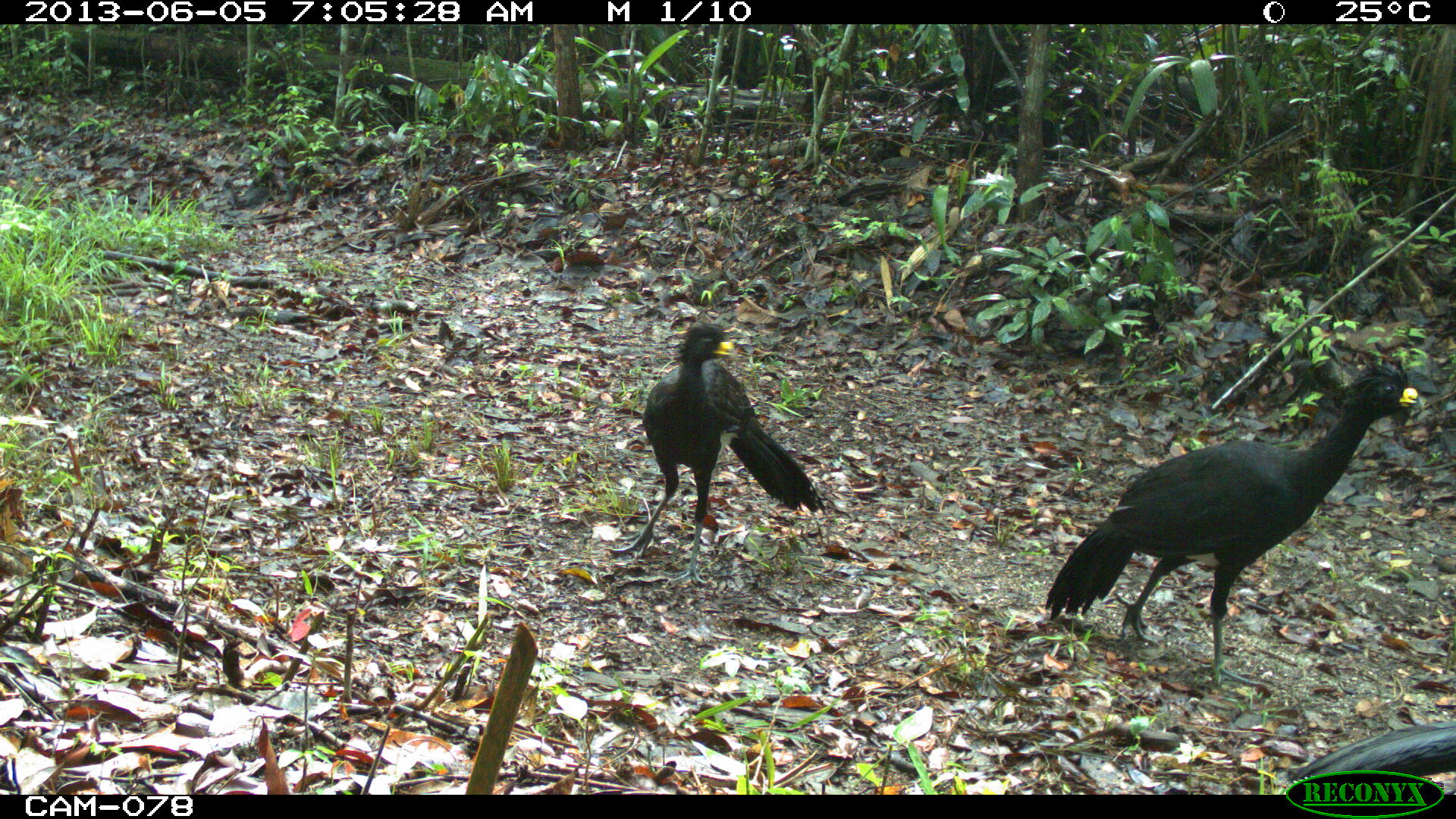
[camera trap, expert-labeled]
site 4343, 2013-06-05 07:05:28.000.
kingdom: Animalia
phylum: Chordata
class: Aves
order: Galliformes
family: Cracidae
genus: Crax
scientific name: Crax rubra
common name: great curassow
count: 3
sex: male